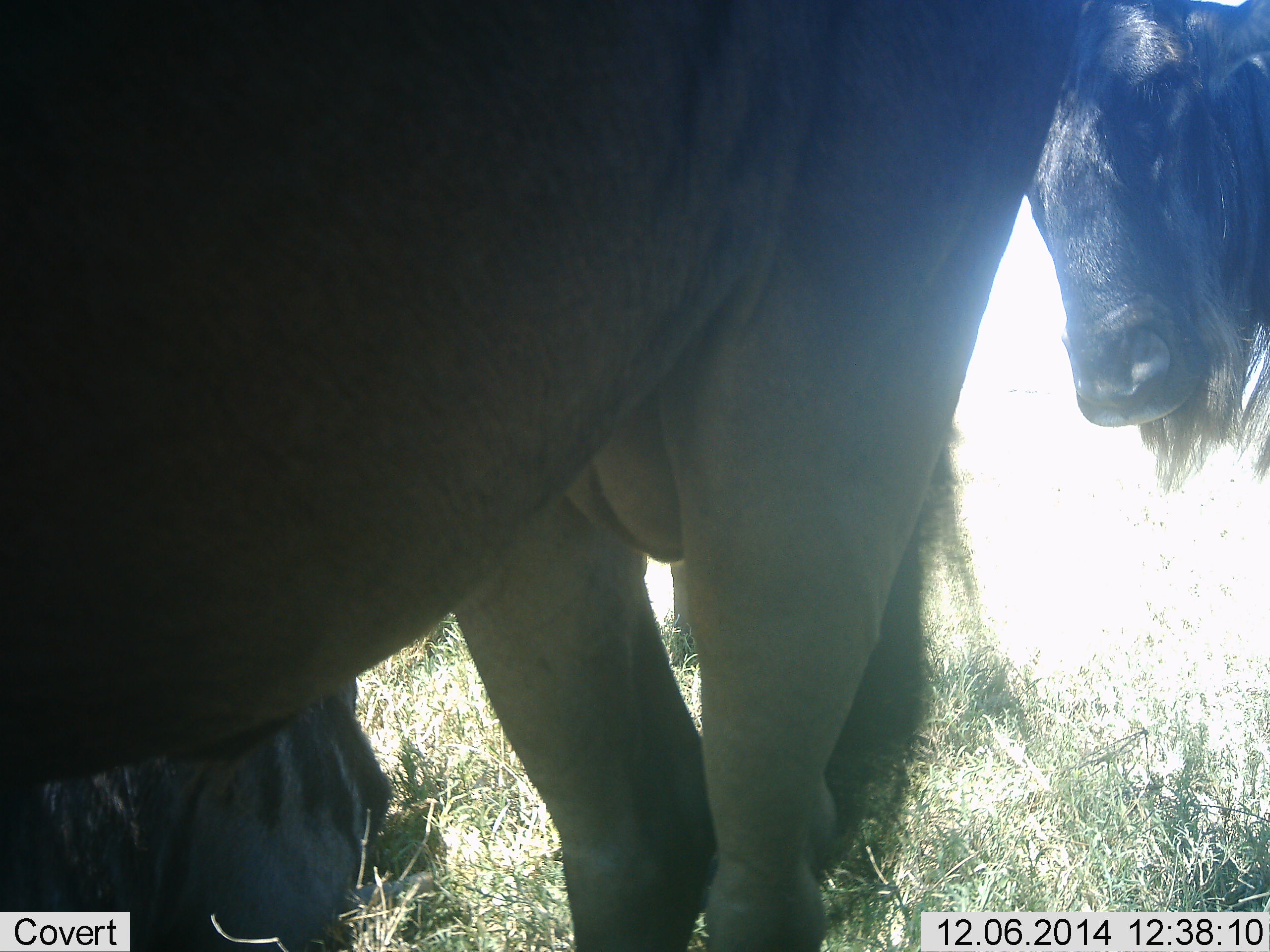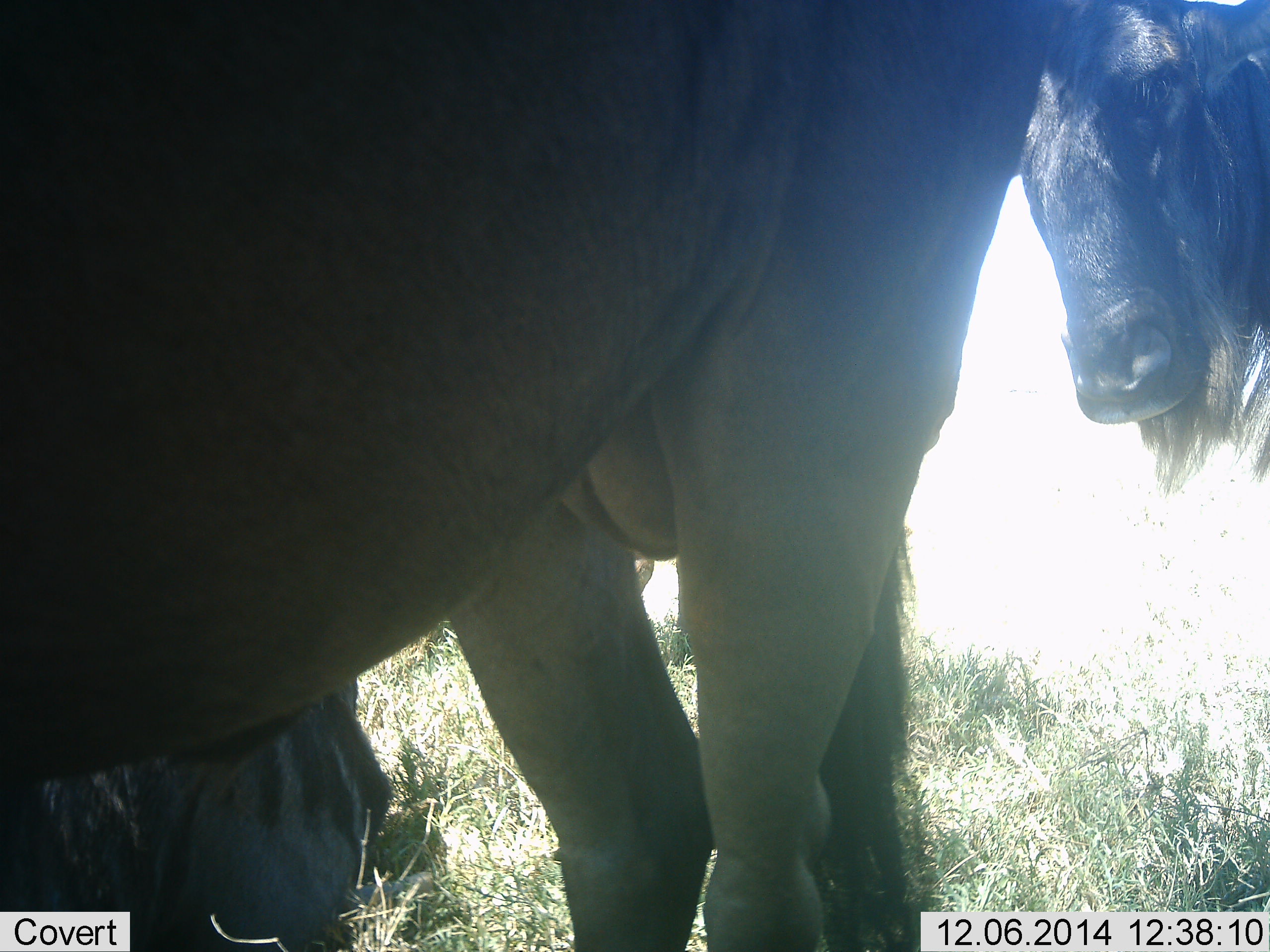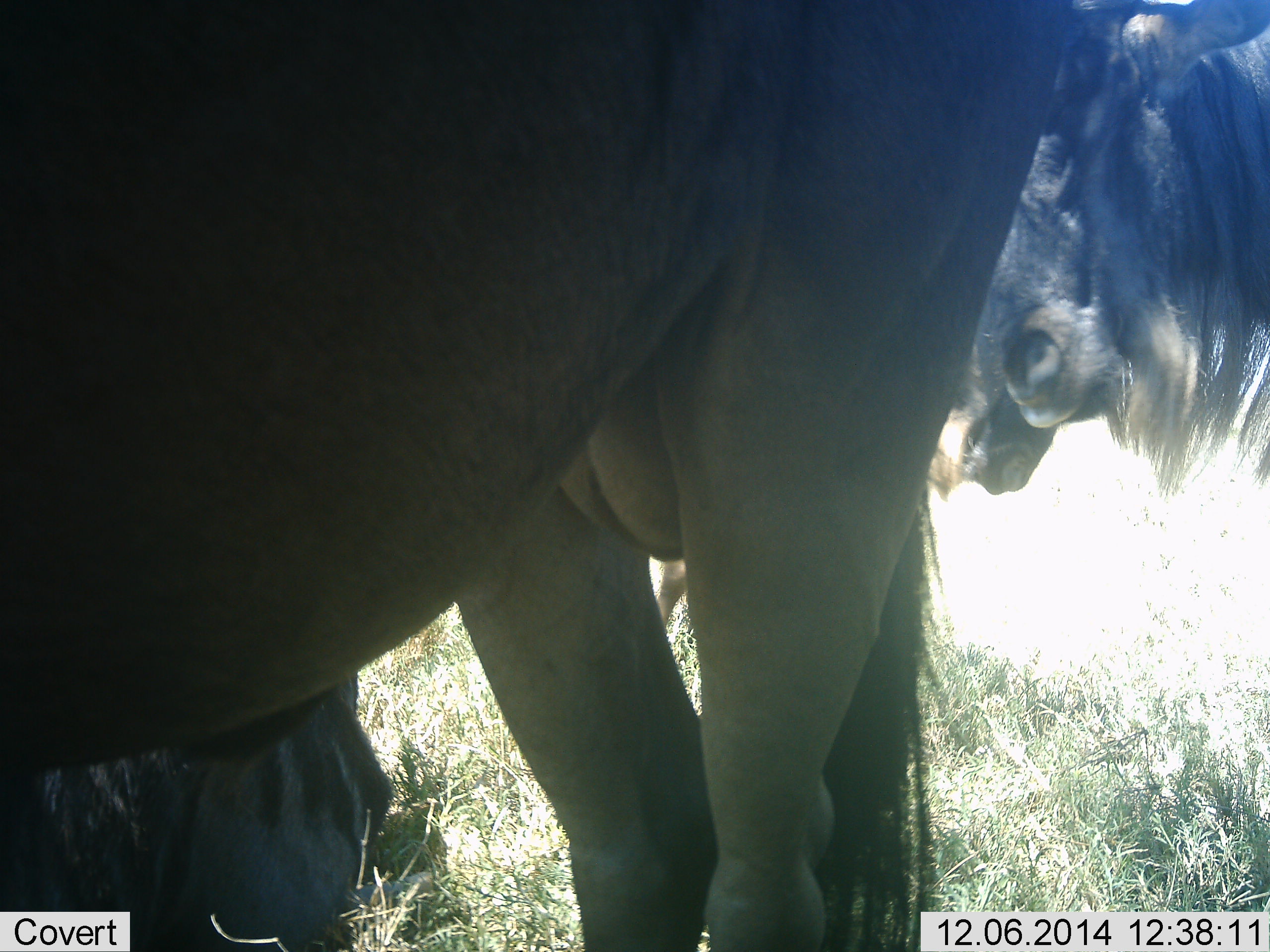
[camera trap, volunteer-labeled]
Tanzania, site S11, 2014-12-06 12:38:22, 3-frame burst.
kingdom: Animalia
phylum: Chordata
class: Mammalia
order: Artiodactyla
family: Bovidae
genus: Connochaetes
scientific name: Connochaetes taurinus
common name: blue wildebeest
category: wildebeest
Wildebeest (blue wildebeest) (Connochaetes taurinus), count 3. Behavior (volunteer vote fractions): standing 90%, resting 80%, moving 0%, interacting 0%. Young present (vote fraction): 0%. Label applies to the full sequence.